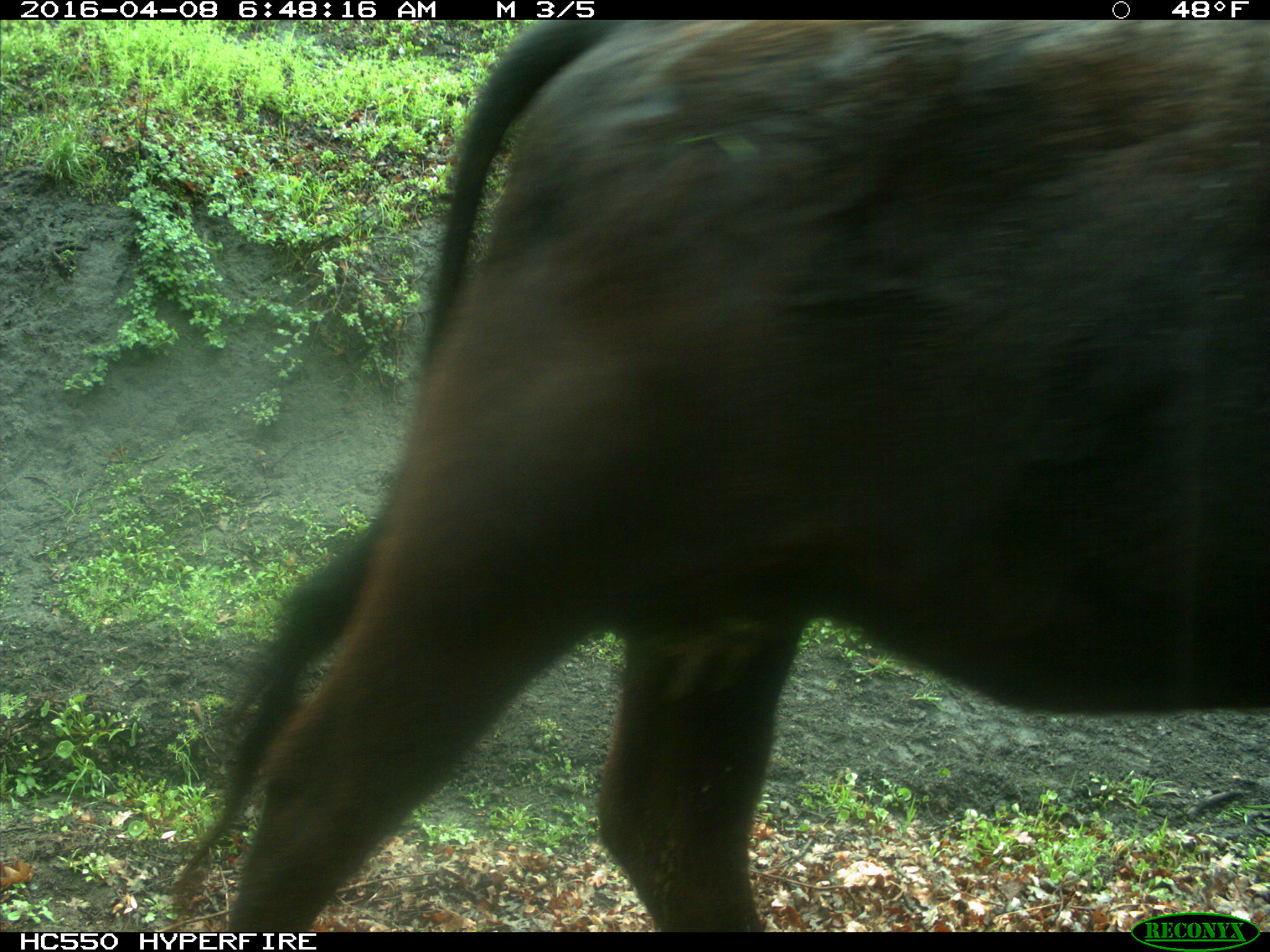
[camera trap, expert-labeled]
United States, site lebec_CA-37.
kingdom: Animalia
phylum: Chordata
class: Mammalia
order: Artiodactyla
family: Bovidae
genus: Bos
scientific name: Bos taurus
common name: domestic cow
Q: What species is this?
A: Bos taurus (domestic cow).